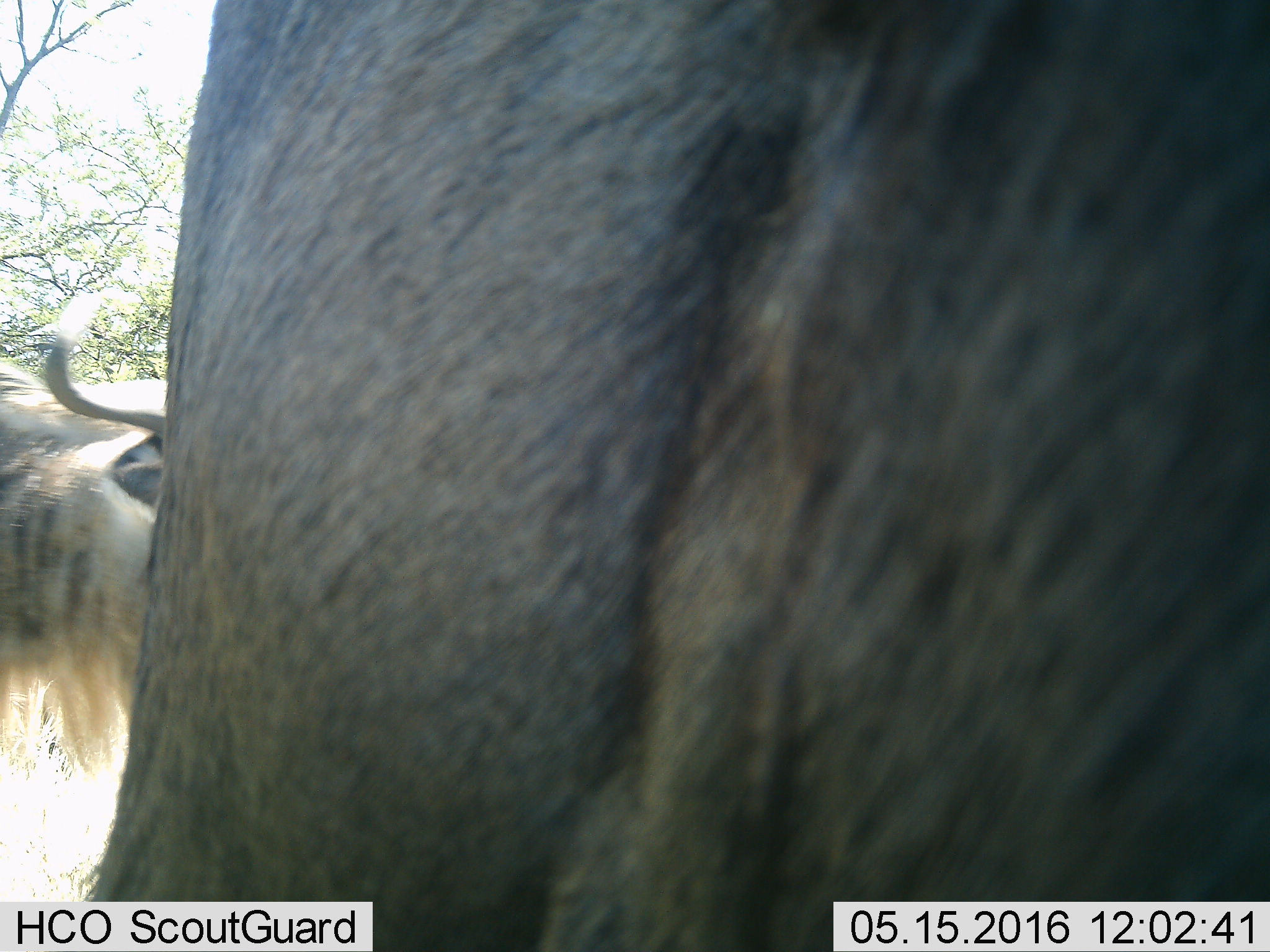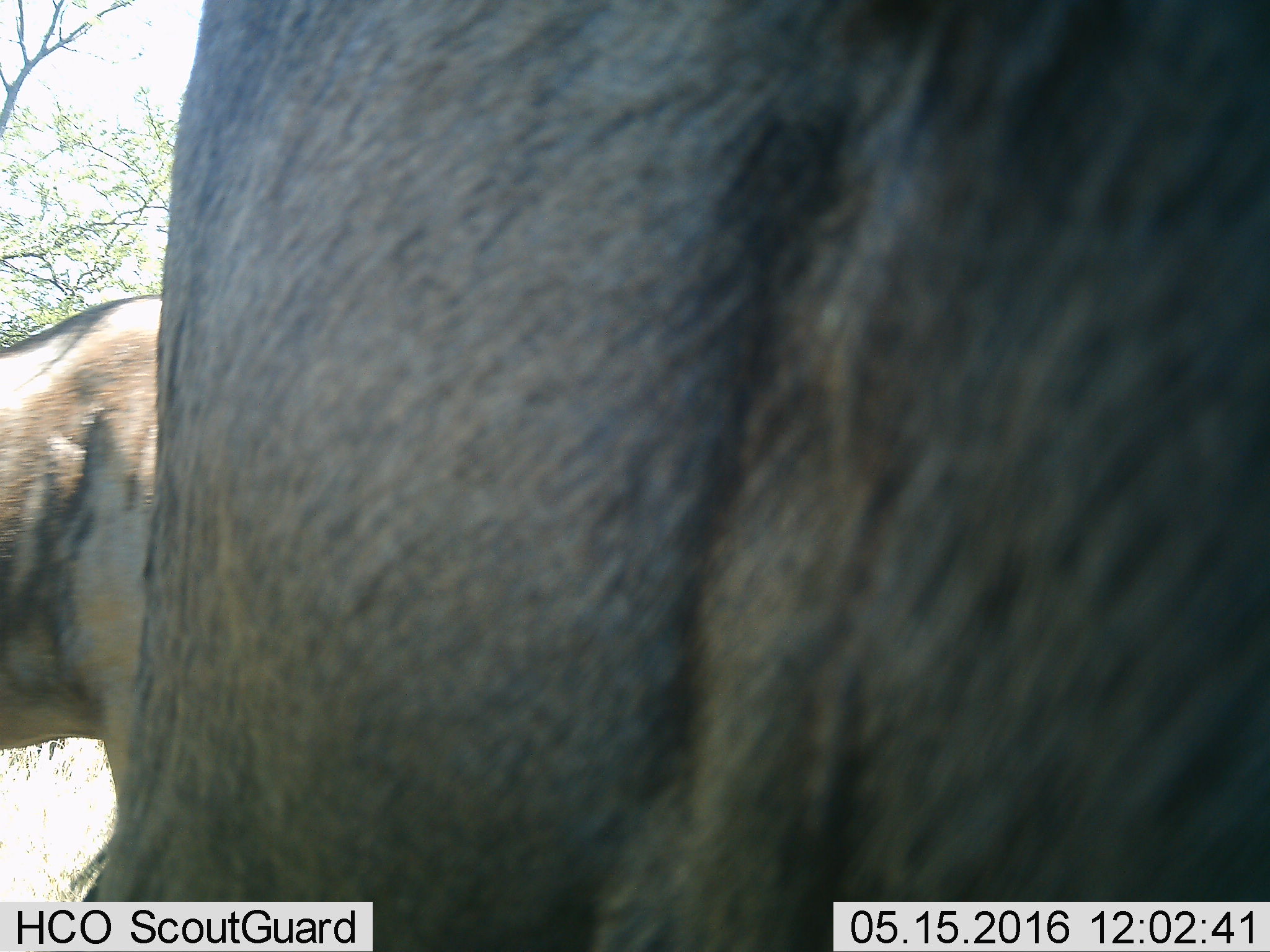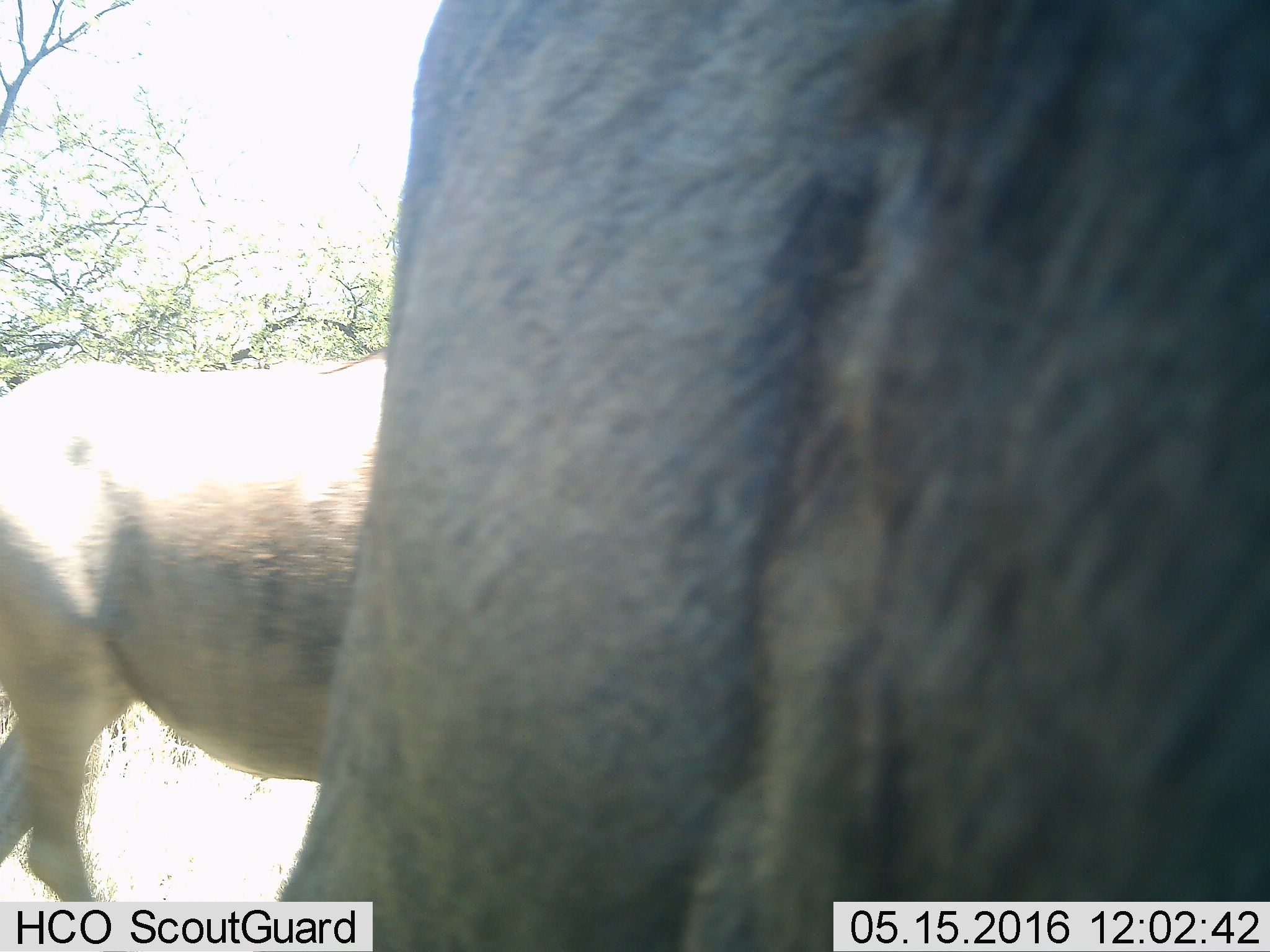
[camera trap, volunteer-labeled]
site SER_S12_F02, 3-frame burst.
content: unidentified animal